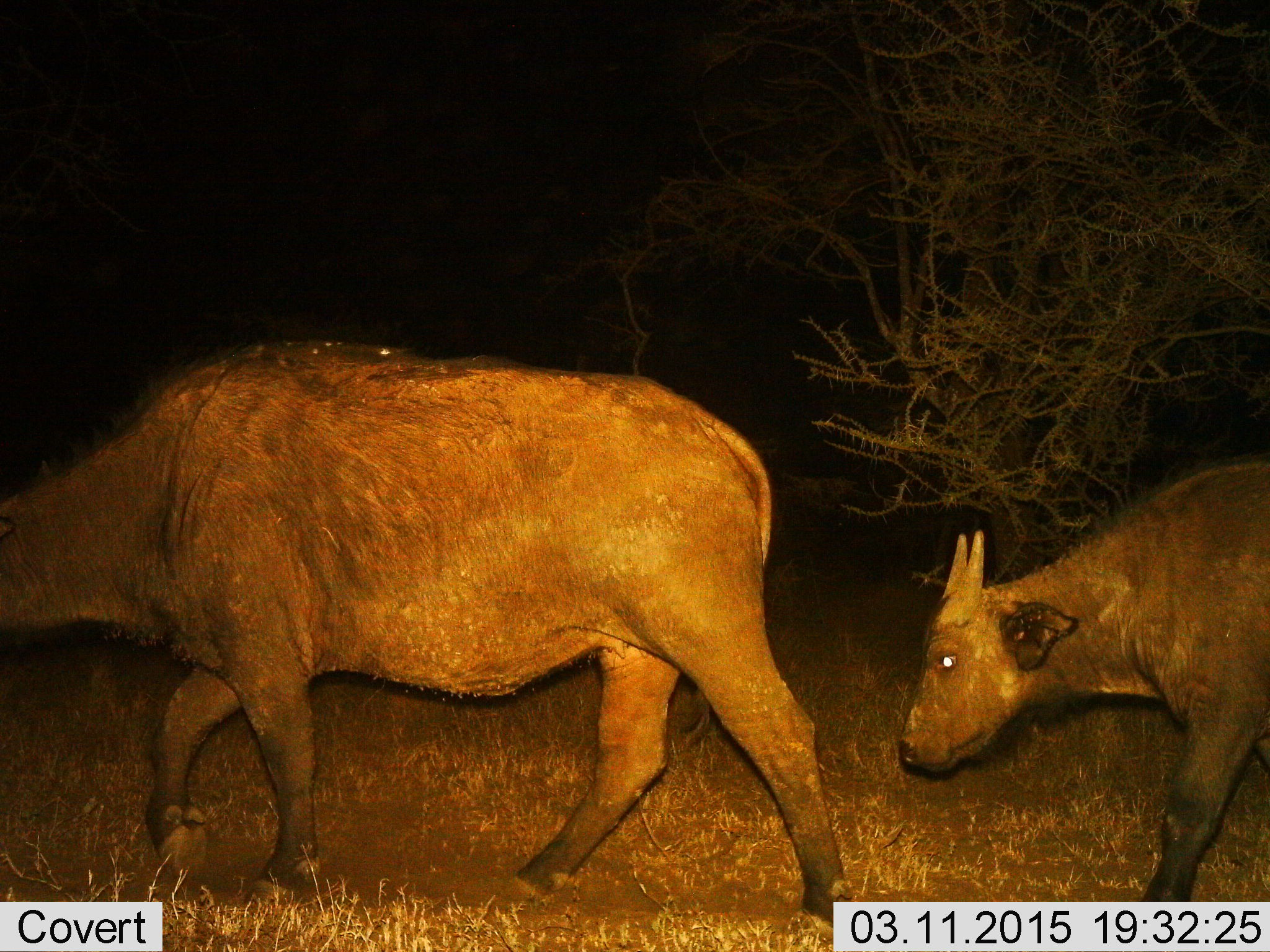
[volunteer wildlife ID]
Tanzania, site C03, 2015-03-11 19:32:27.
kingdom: Animalia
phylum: Chordata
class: Mammalia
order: Artiodactyla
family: Bovidae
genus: Syncerus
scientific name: Syncerus caffer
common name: cape buffalo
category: buffalo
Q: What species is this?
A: Buffalo (cape buffalo) (Syncerus caffer).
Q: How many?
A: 2.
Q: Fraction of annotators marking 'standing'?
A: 0%.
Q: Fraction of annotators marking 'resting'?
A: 0%.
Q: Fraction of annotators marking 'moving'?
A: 100%.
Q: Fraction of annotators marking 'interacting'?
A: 0%.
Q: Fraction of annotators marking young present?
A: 40%.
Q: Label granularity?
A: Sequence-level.